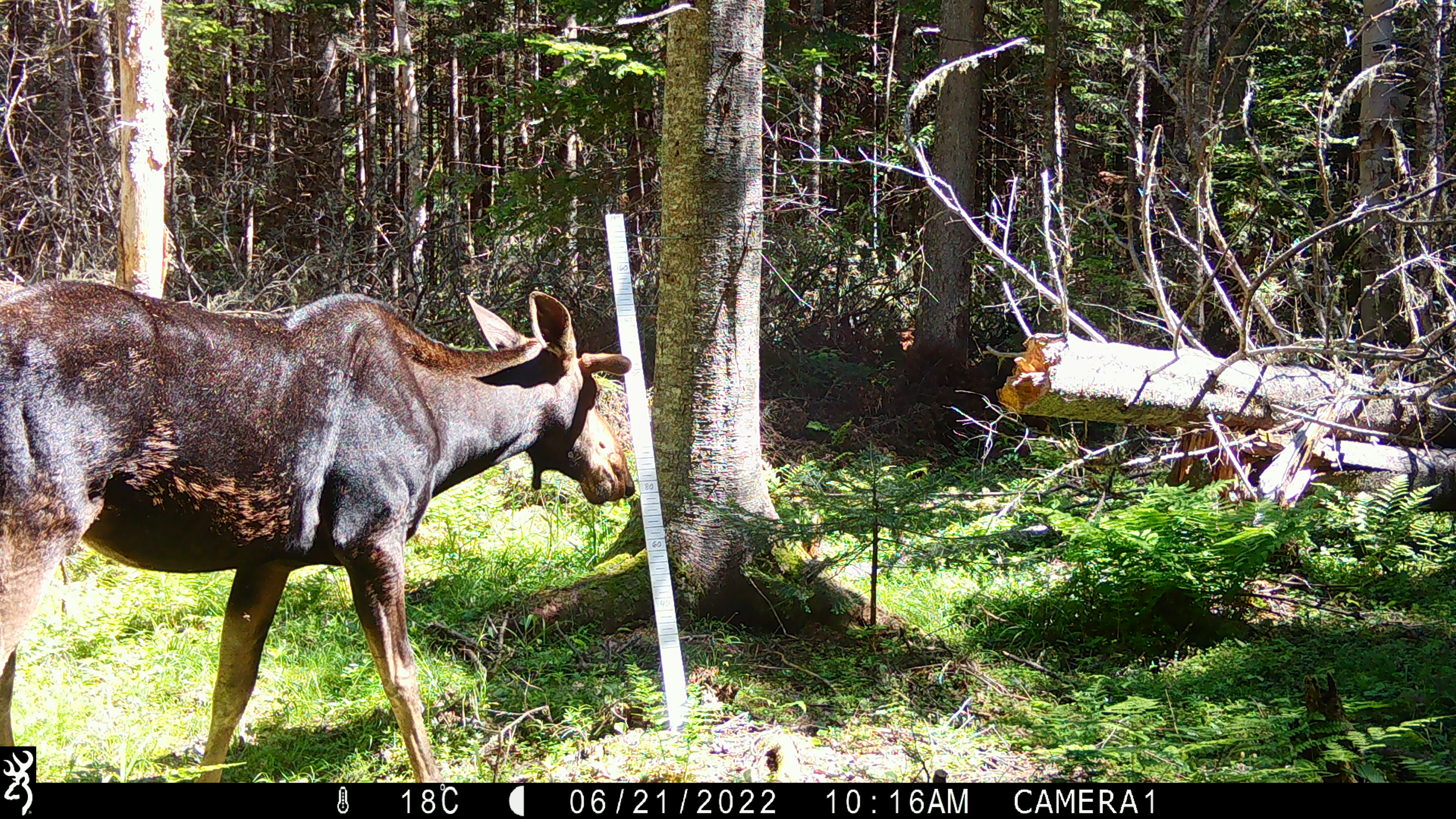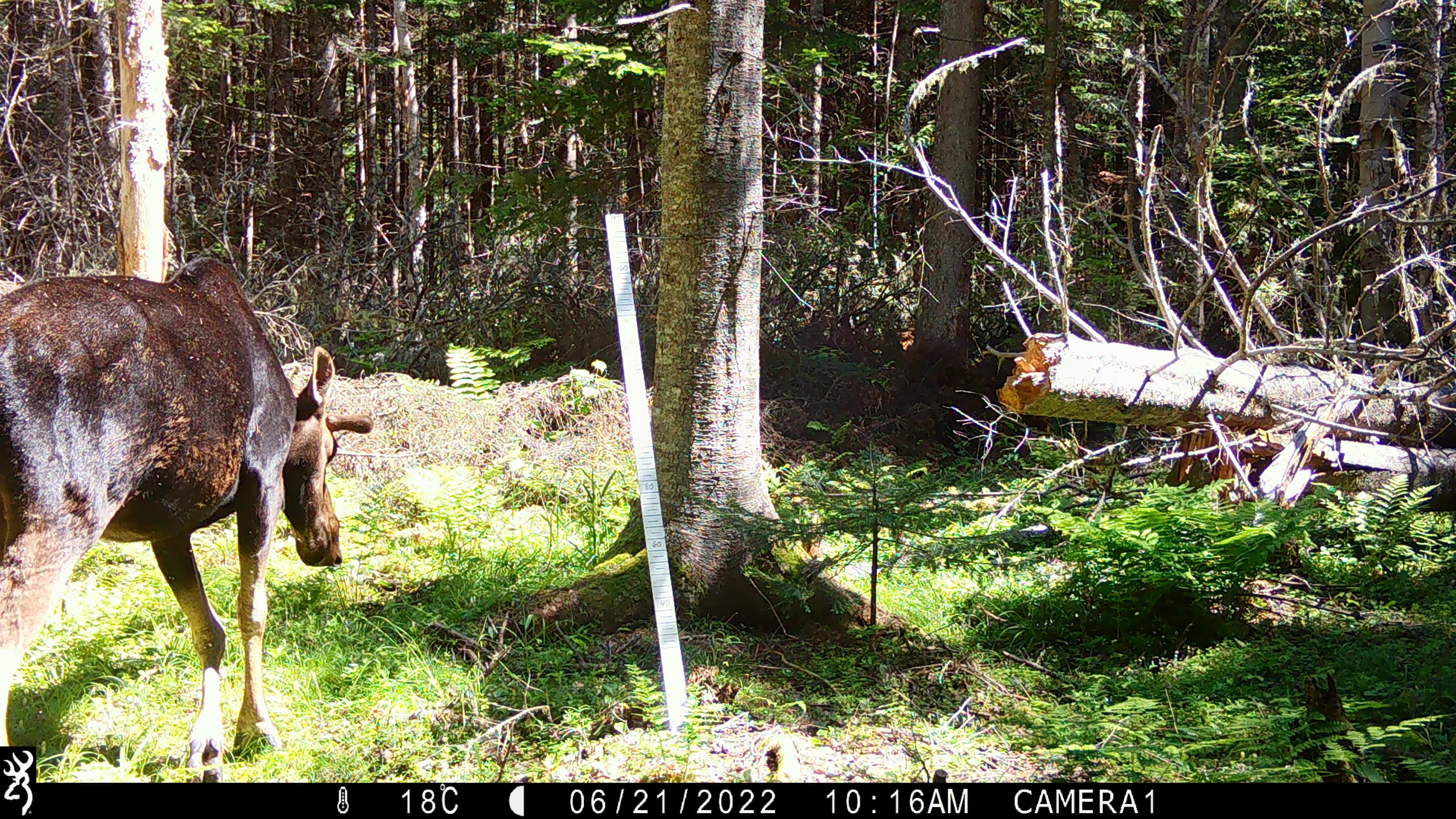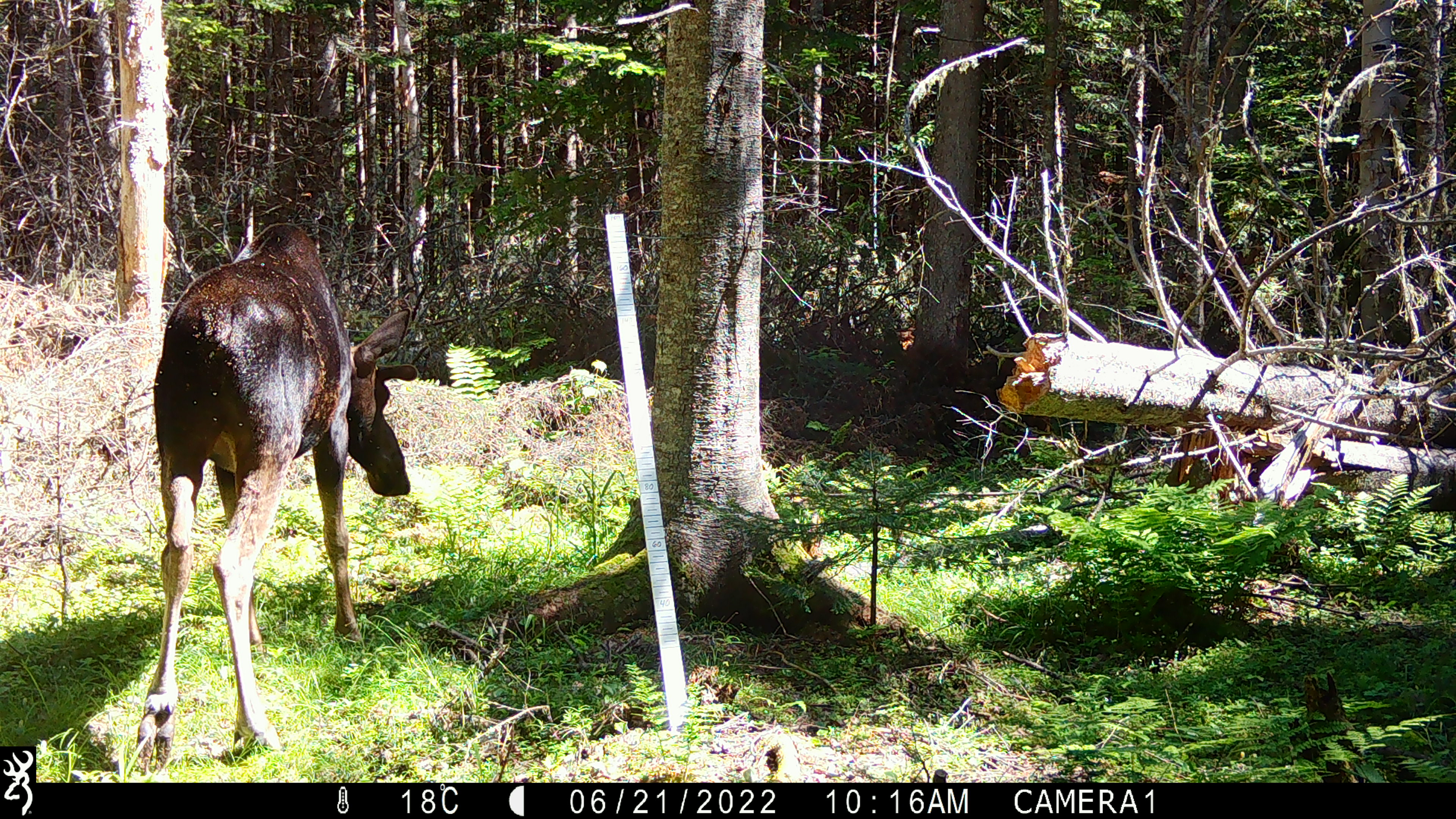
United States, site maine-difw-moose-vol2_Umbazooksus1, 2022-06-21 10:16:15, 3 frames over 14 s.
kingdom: Animalia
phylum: Chordata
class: Mammalia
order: Artiodactyla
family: Cervidae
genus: Alces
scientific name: Alces alces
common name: moose